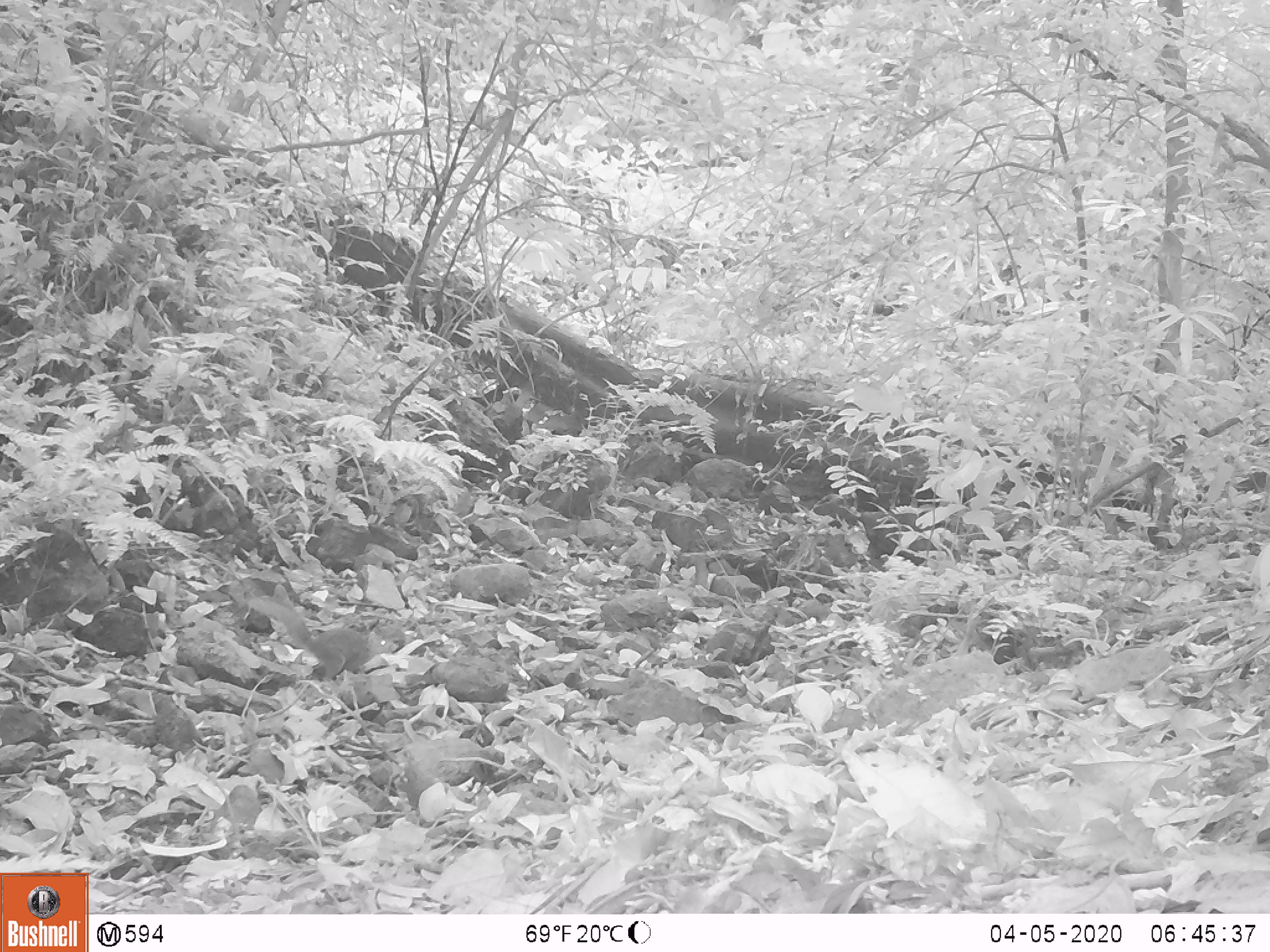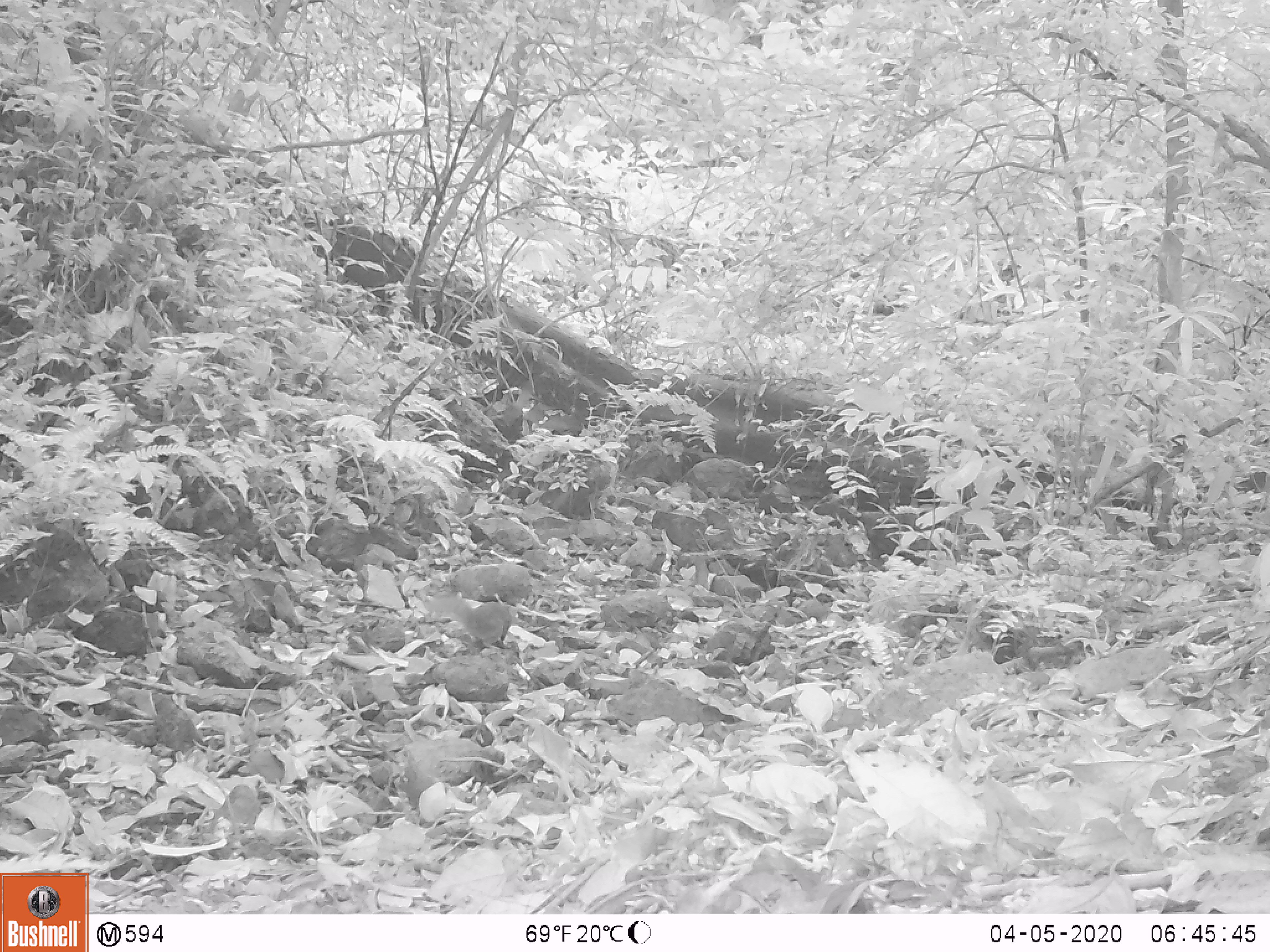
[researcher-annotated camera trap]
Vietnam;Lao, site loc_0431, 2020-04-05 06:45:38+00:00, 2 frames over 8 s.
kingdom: Animalia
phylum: Chordata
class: Mammalia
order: Rodentia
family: Sciuridae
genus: Dremomys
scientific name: Dremomys rufigenis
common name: red-cheeked squirrel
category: red cheeked squirrel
Red cheeked squirrel (red-cheeked squirrel) (Dremomys rufigenis). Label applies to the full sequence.